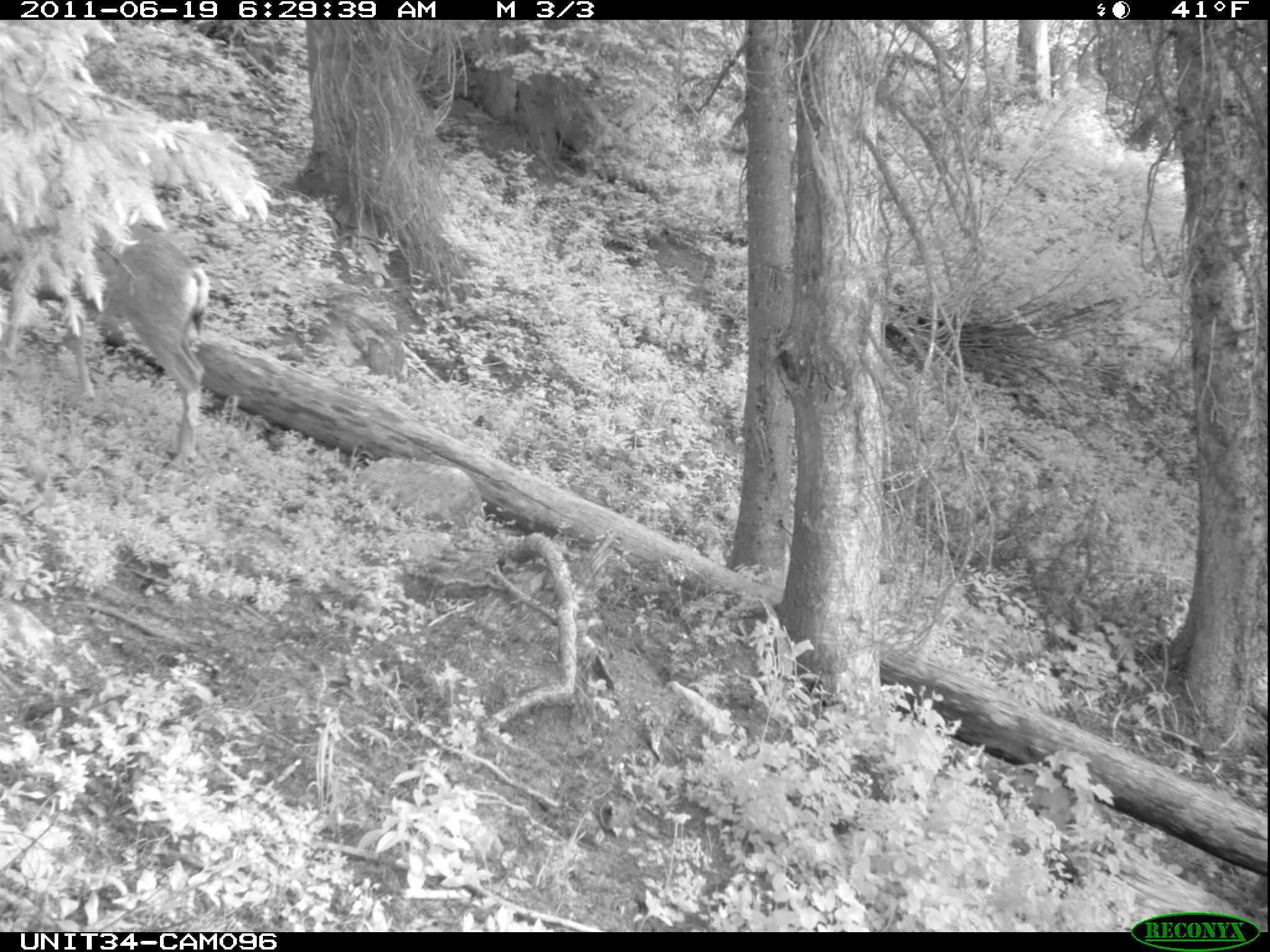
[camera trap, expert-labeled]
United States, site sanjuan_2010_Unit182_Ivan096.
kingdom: Animalia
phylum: Chordata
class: Mammalia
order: Artiodactyla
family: Cervidae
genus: Odocoileus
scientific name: Odocoileus hemionus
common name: mule deer